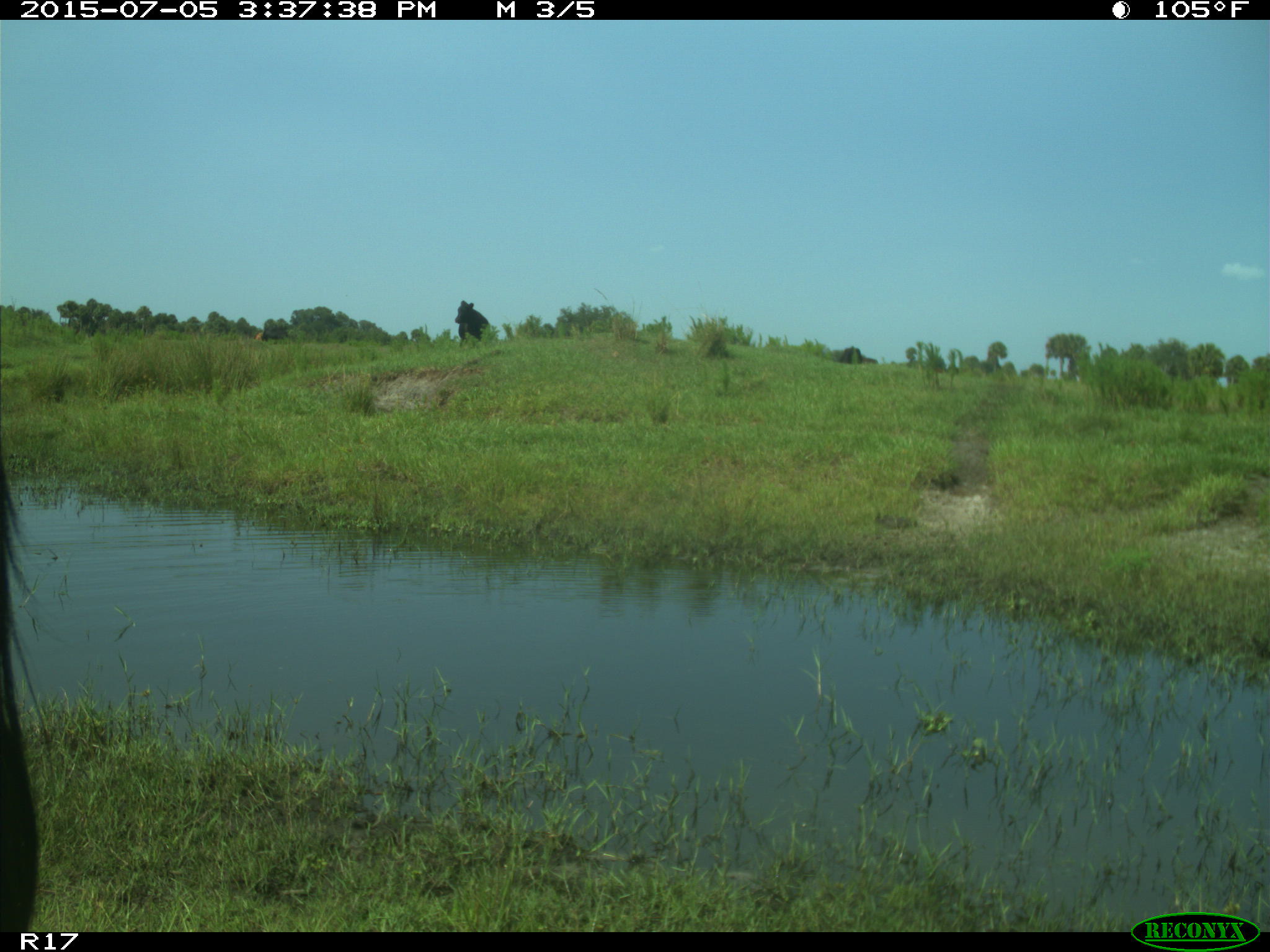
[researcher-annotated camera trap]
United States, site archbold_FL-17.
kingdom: Animalia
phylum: Chordata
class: Mammalia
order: Artiodactyla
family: Bovidae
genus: Bos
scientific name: Bos taurus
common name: domestic cow